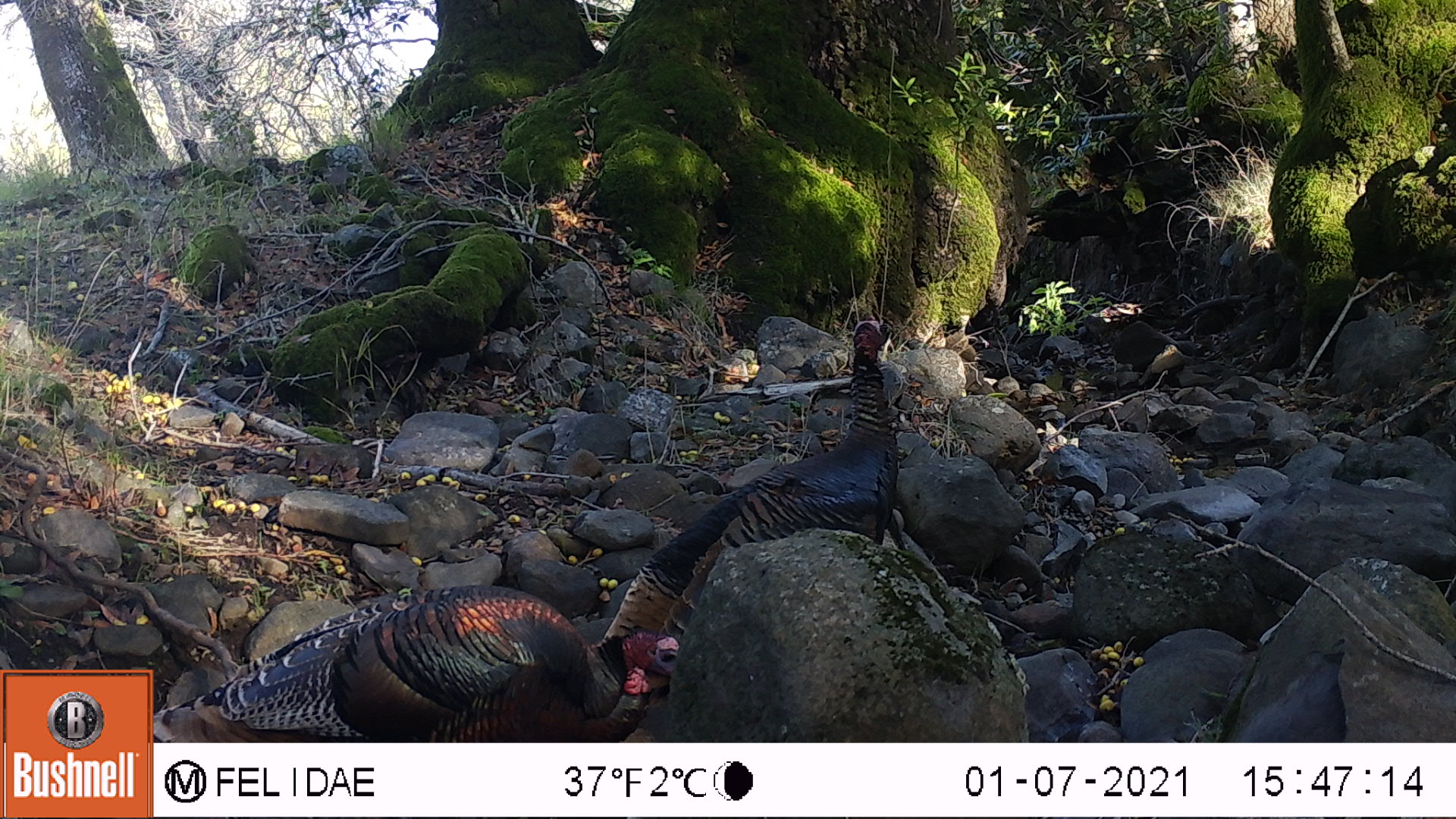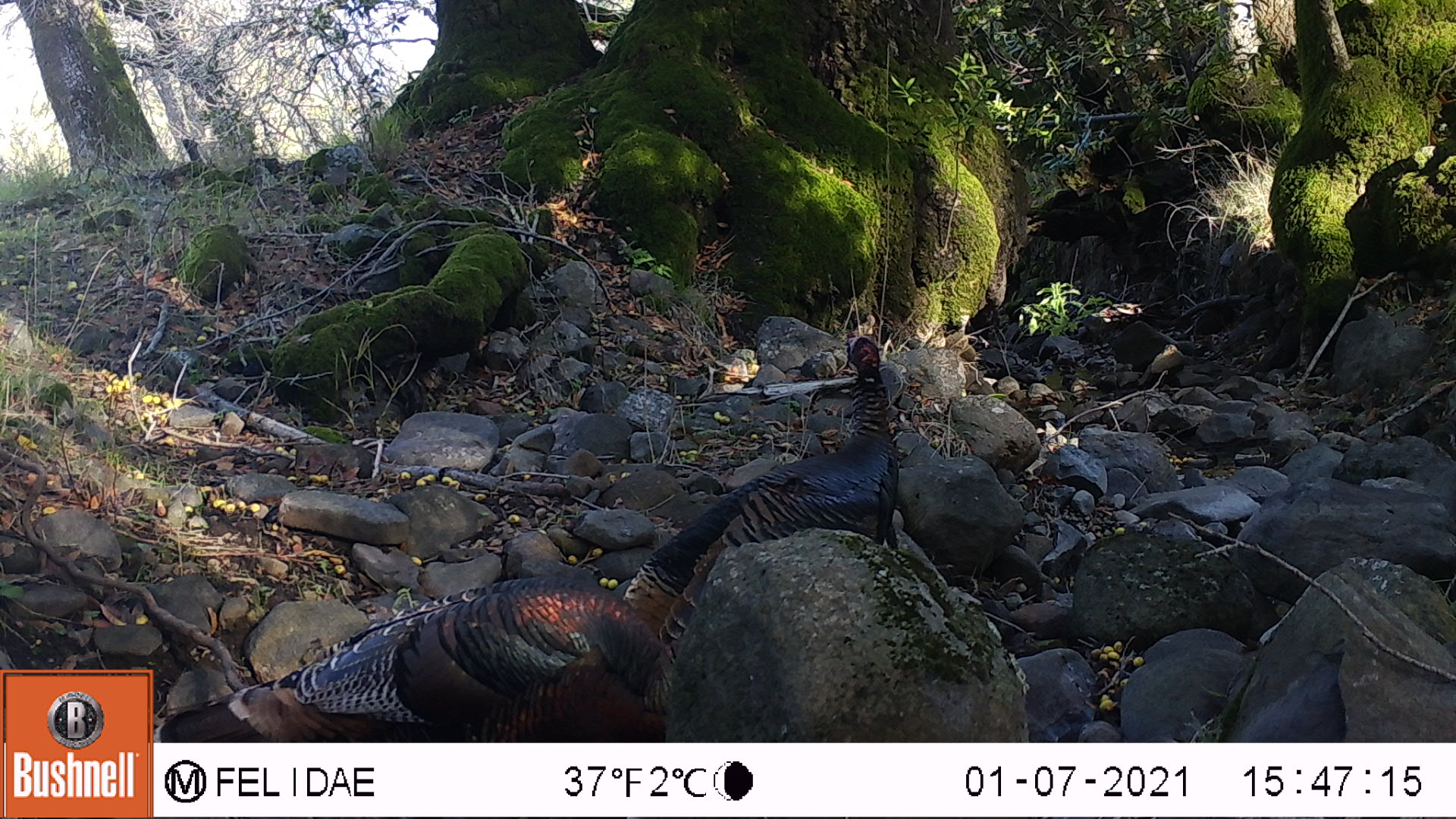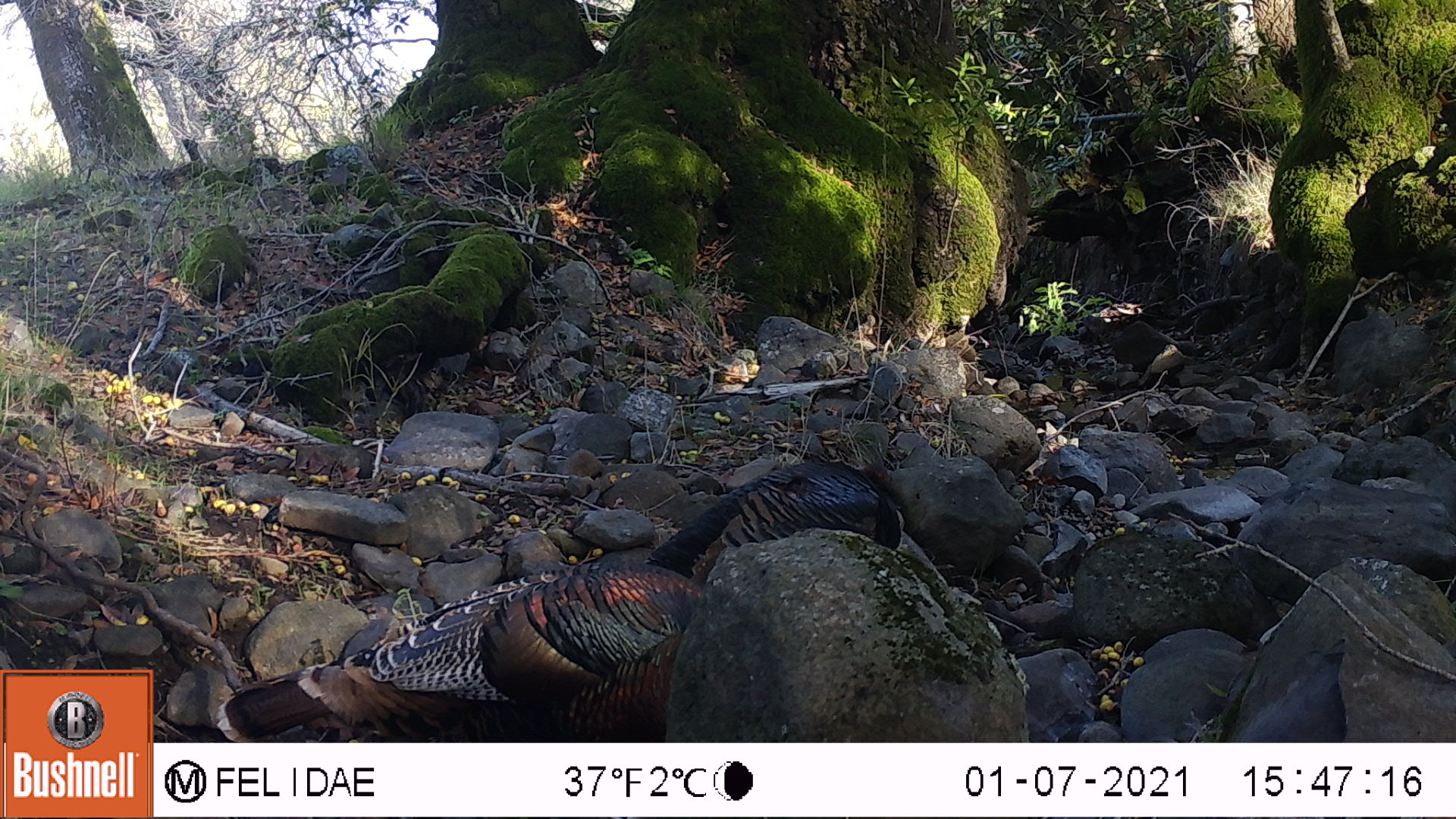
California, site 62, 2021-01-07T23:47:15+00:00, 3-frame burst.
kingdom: Animalia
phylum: Chordata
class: Aves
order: Galliformes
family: Phasianidae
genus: Meleagris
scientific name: Meleagris gallopavo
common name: turkey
Turkey (Meleagris gallopavo).